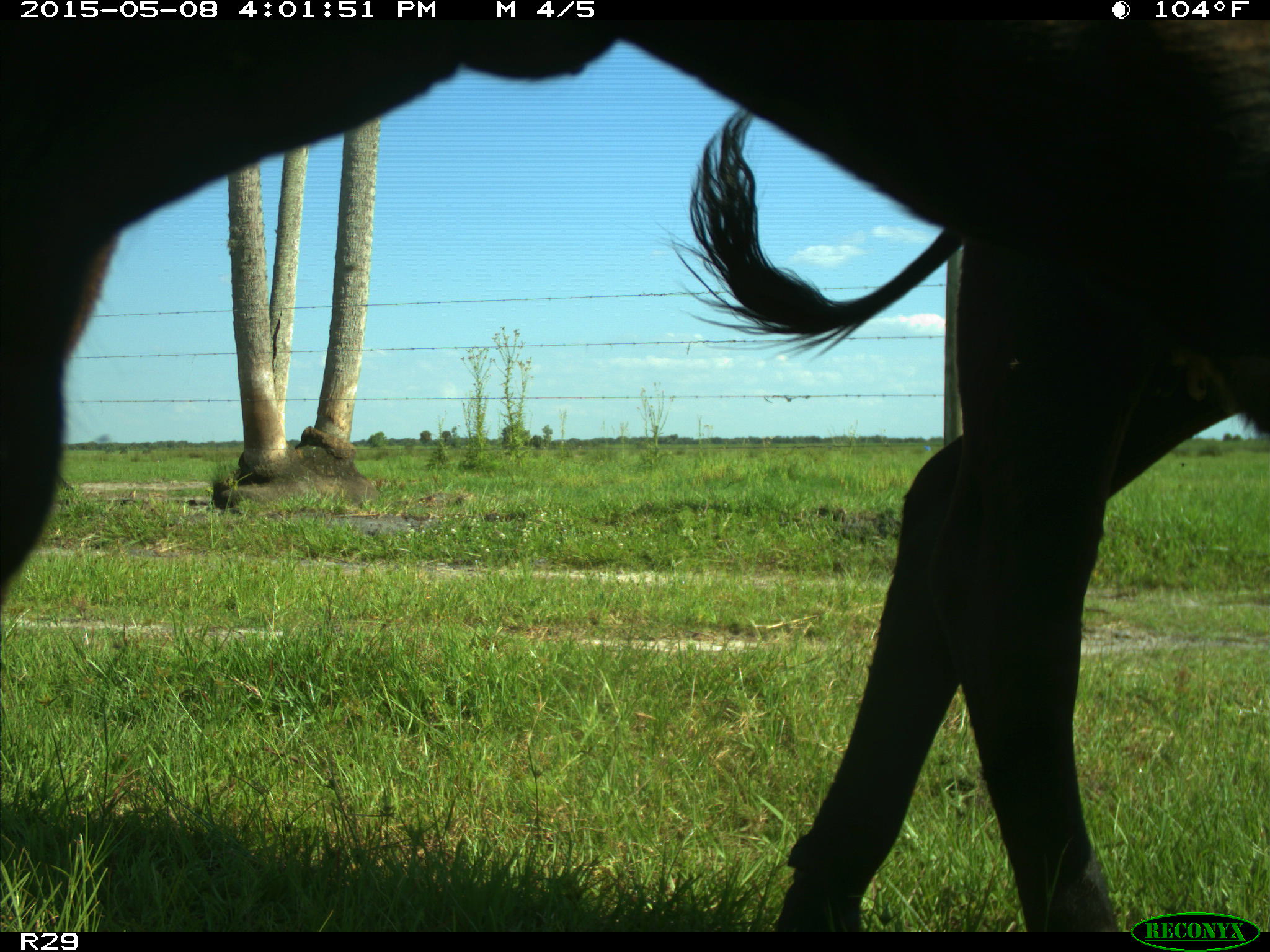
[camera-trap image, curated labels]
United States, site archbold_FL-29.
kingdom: Animalia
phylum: Chordata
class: Mammalia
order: Artiodactyla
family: Bovidae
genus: Bos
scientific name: Bos taurus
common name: domestic cow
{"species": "Bos taurus (domestic cow)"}